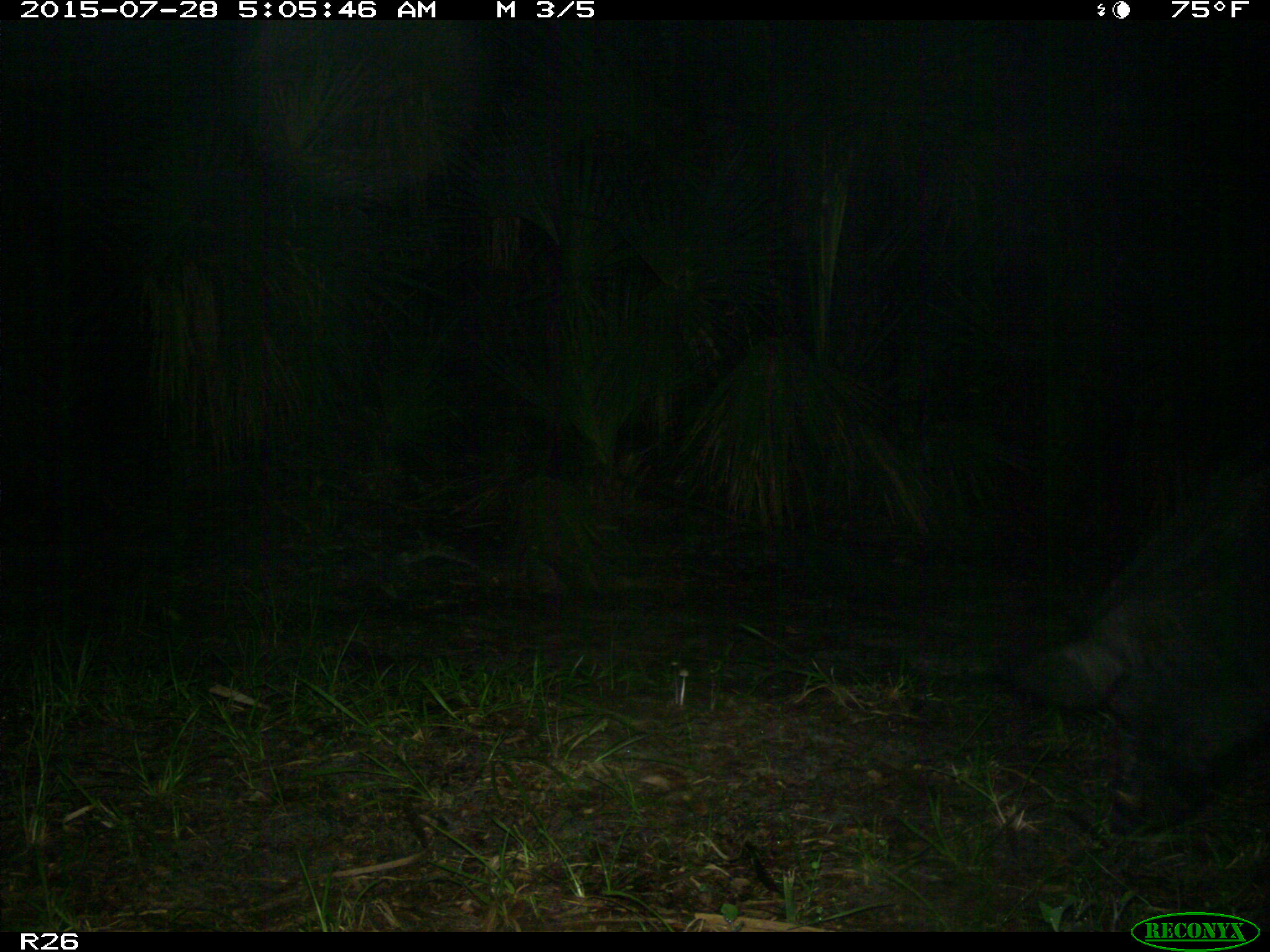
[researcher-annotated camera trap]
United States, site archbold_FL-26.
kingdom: Animalia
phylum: Chordata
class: Mammalia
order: Artiodactyla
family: Suidae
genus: Sus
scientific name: Sus scrofa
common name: wild boar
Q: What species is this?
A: Sus scrofa (wild boar).